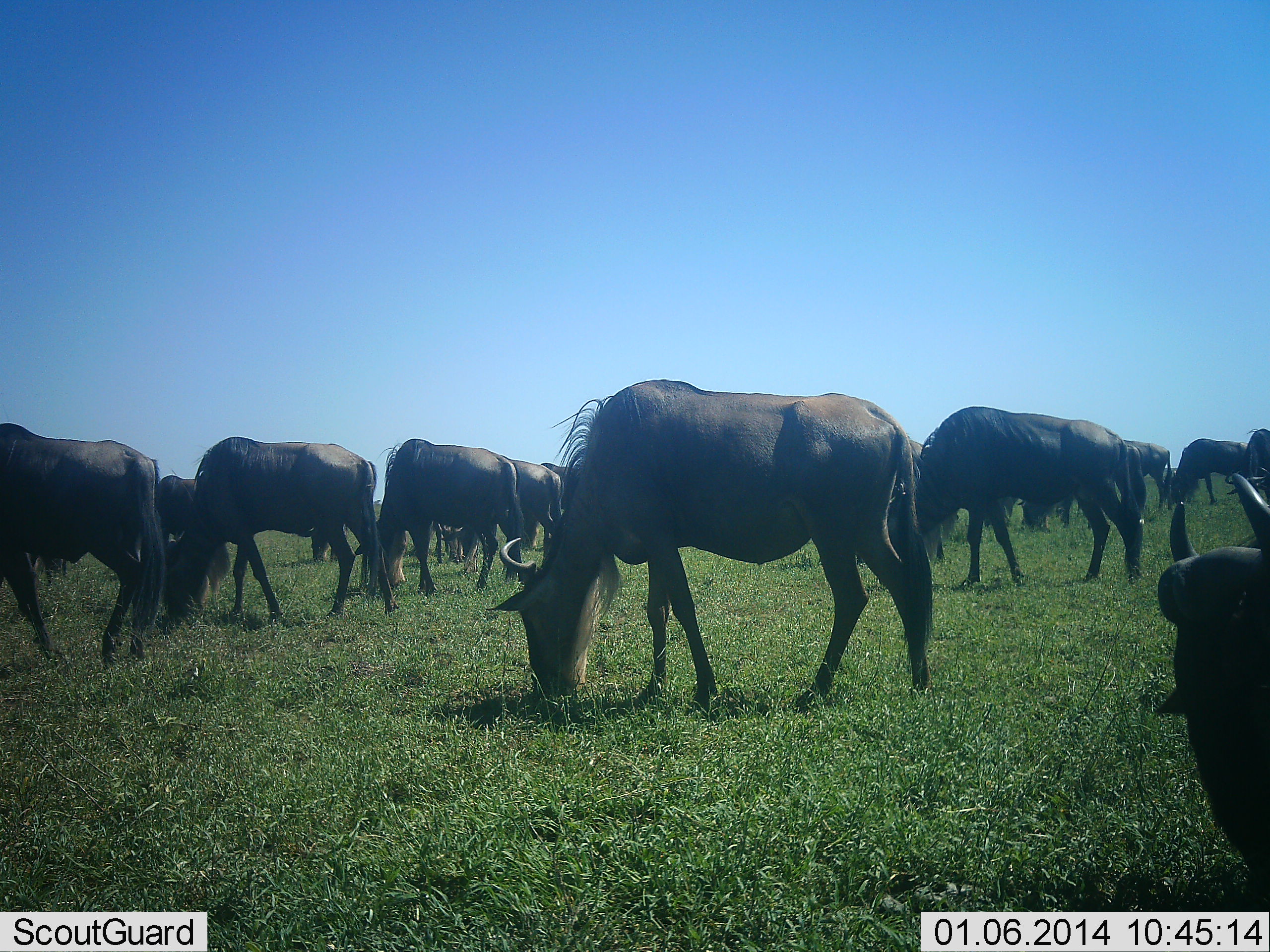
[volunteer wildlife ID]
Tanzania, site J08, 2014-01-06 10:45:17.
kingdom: Animalia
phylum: Chordata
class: Mammalia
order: Artiodactyla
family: Bovidae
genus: Connochaetes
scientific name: Connochaetes taurinus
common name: blue wildebeest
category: wildebeest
Wildebeest (blue wildebeest) (Connochaetes taurinus), count 11-50. Behavior (volunteer vote fractions): standing 14%, resting 7%, moving 4%, interacting 0%. Young present (vote fraction): 0%. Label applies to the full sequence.